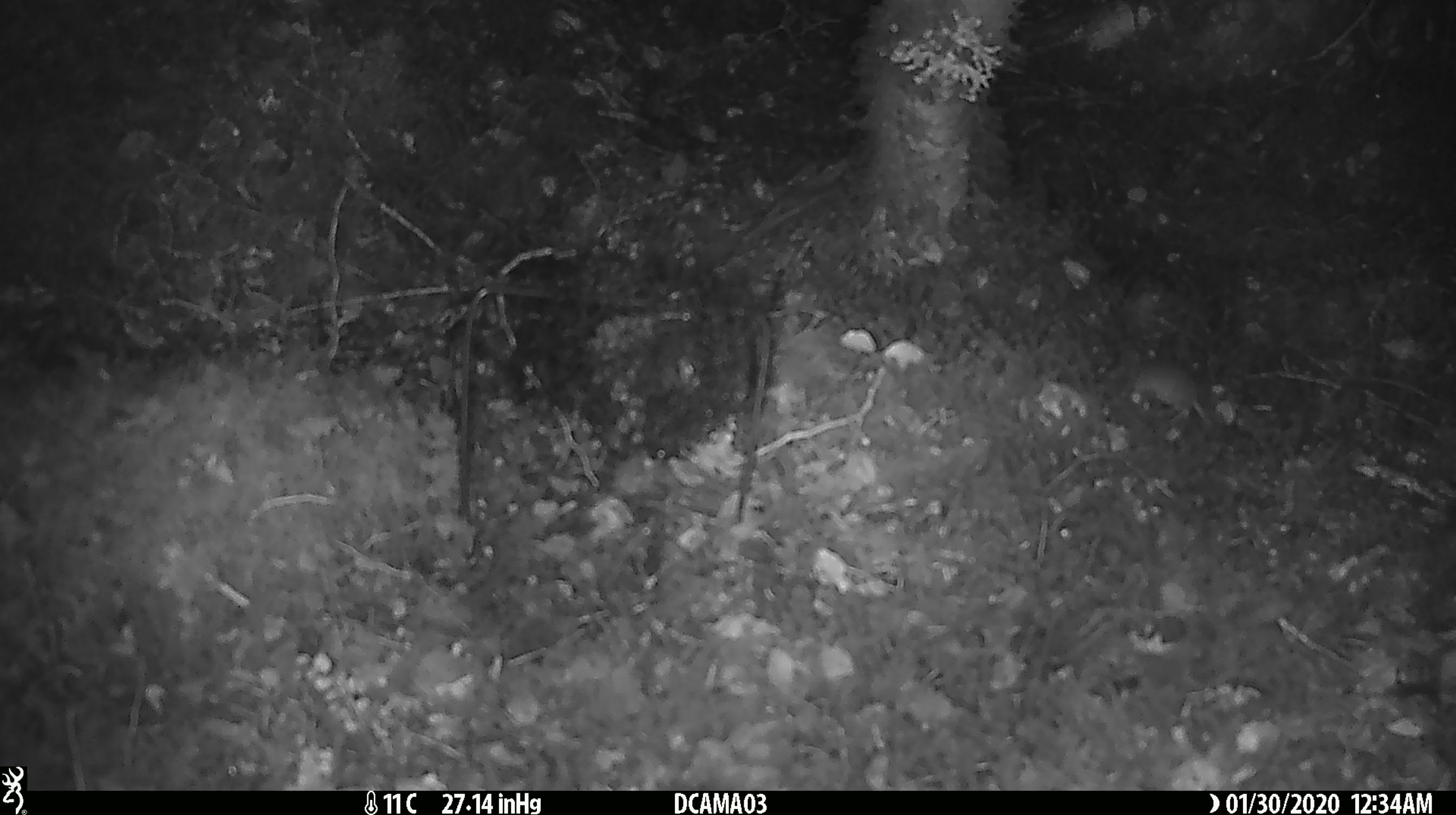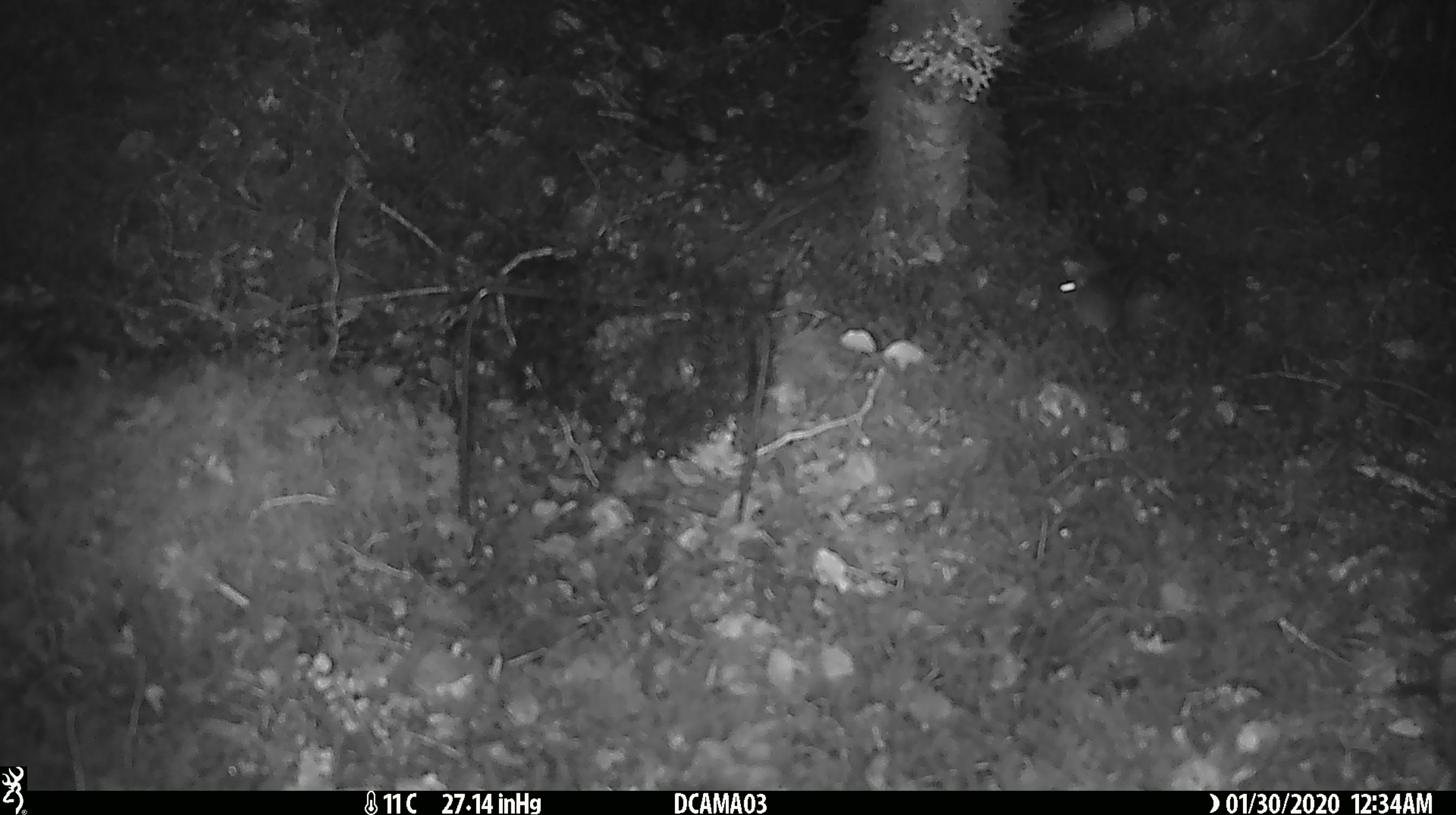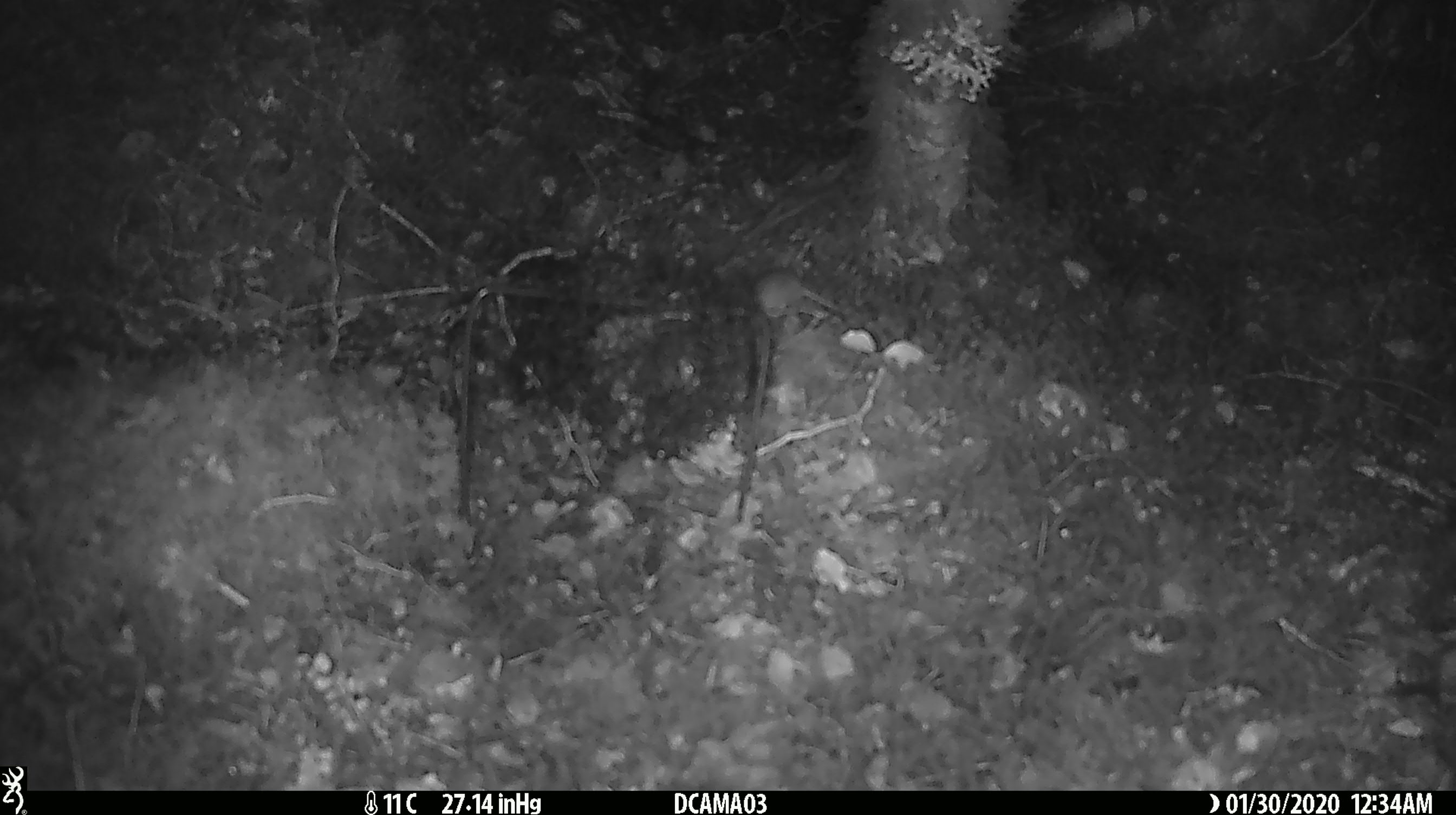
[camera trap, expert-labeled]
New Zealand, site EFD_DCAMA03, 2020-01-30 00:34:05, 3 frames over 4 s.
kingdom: Animalia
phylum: Chordata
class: Mammalia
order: Rodentia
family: Muridae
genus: Mus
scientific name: Mus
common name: mouse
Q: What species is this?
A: Mouse (Mus).